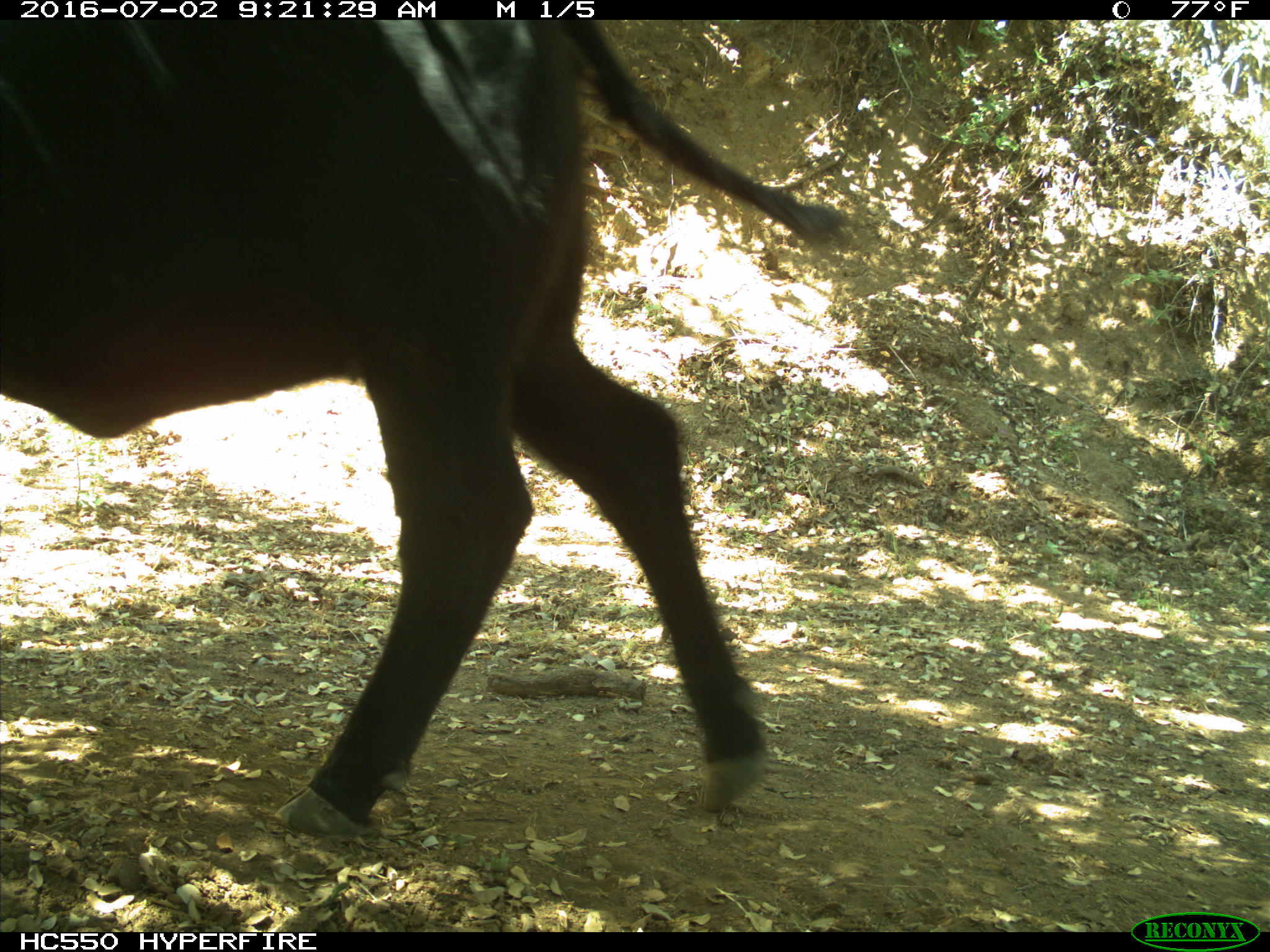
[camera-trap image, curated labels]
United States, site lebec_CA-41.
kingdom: Animalia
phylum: Chordata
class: Mammalia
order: Artiodactyla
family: Bovidae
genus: Bos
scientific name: Bos taurus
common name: domestic cow